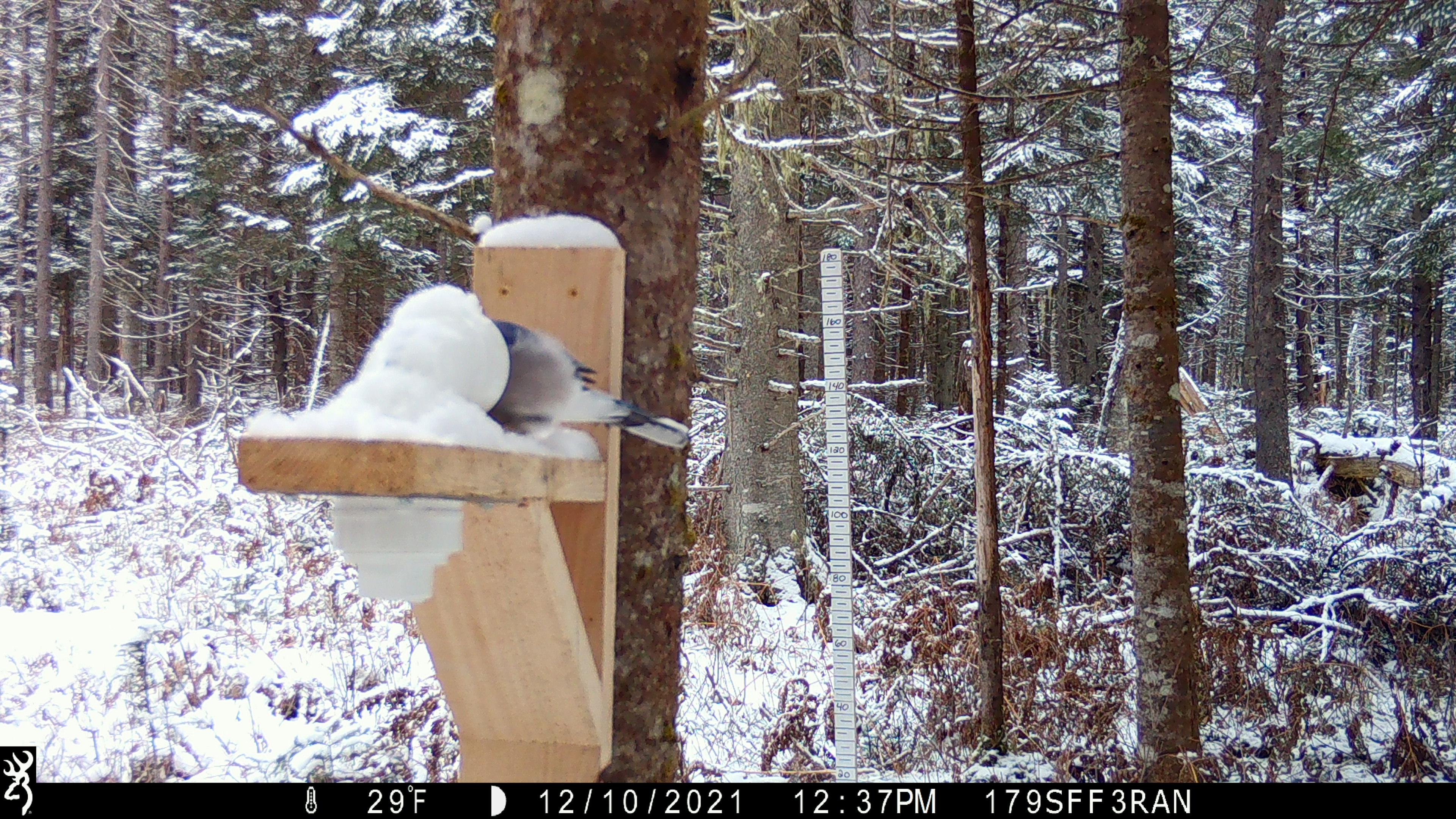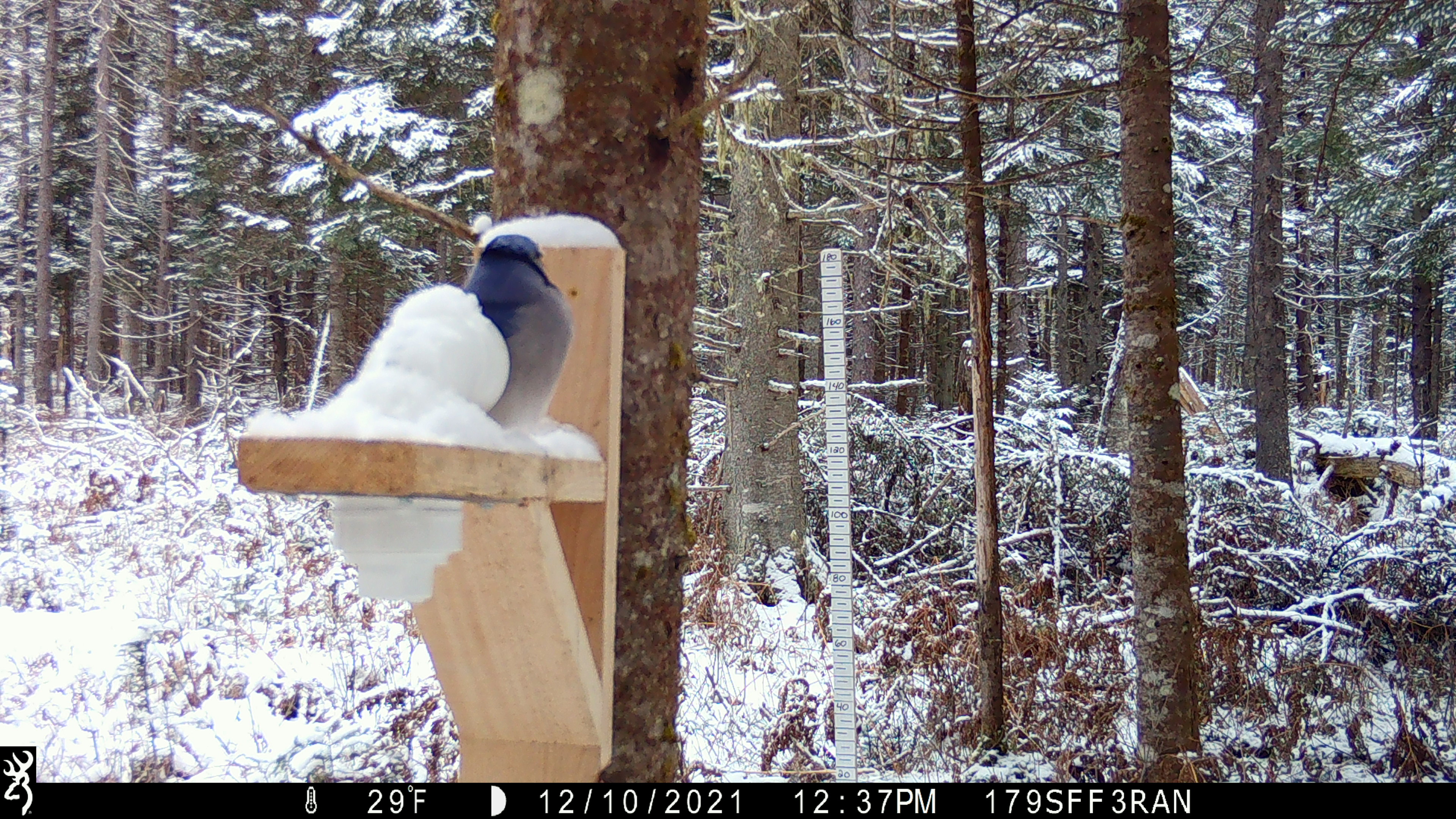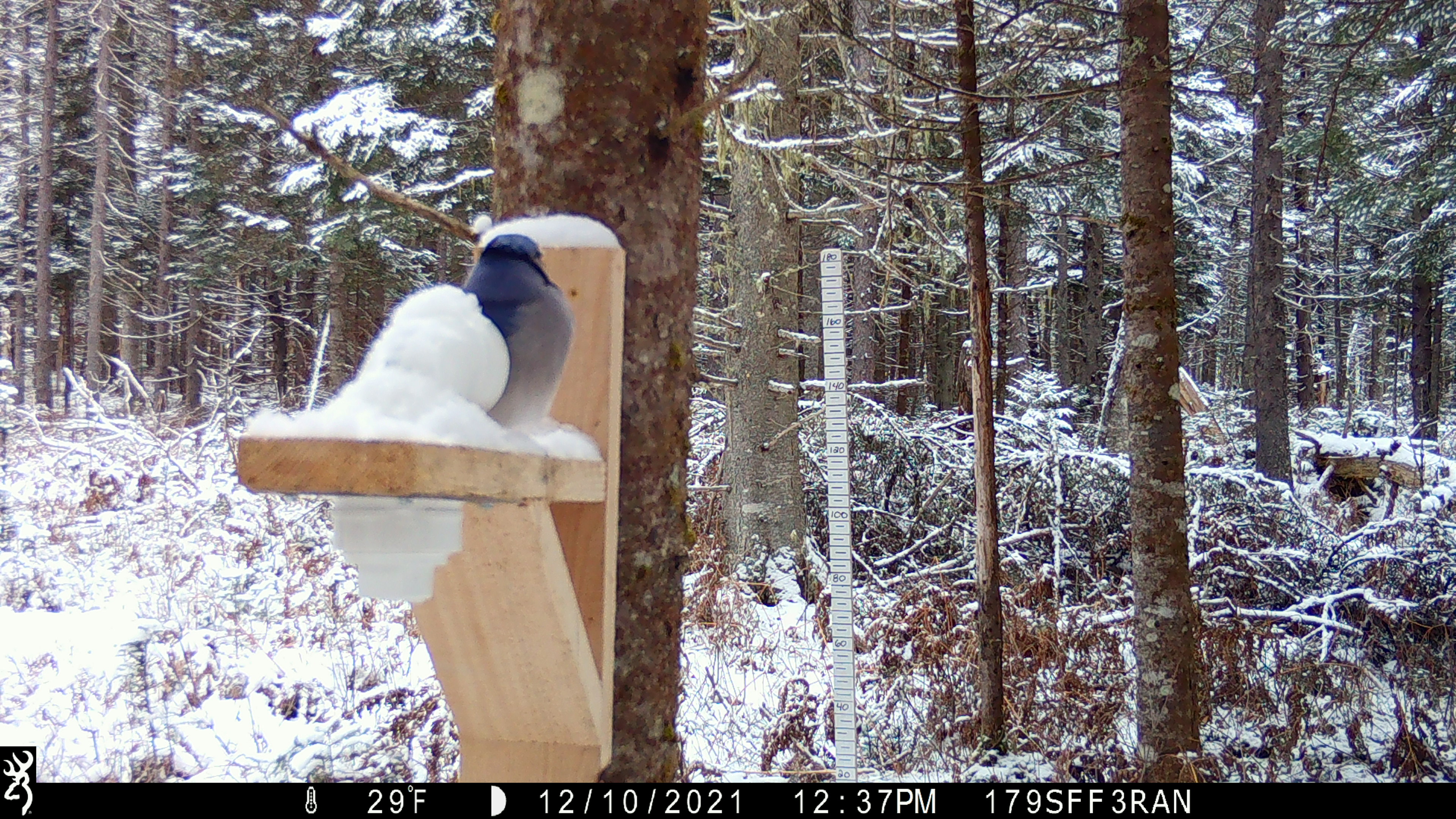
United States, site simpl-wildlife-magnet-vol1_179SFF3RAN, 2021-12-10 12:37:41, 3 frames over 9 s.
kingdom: Animalia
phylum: Chordata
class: Aves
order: Passeriformes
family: Corvidae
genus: Cyanocitta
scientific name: Cyanocitta cristata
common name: blue jay